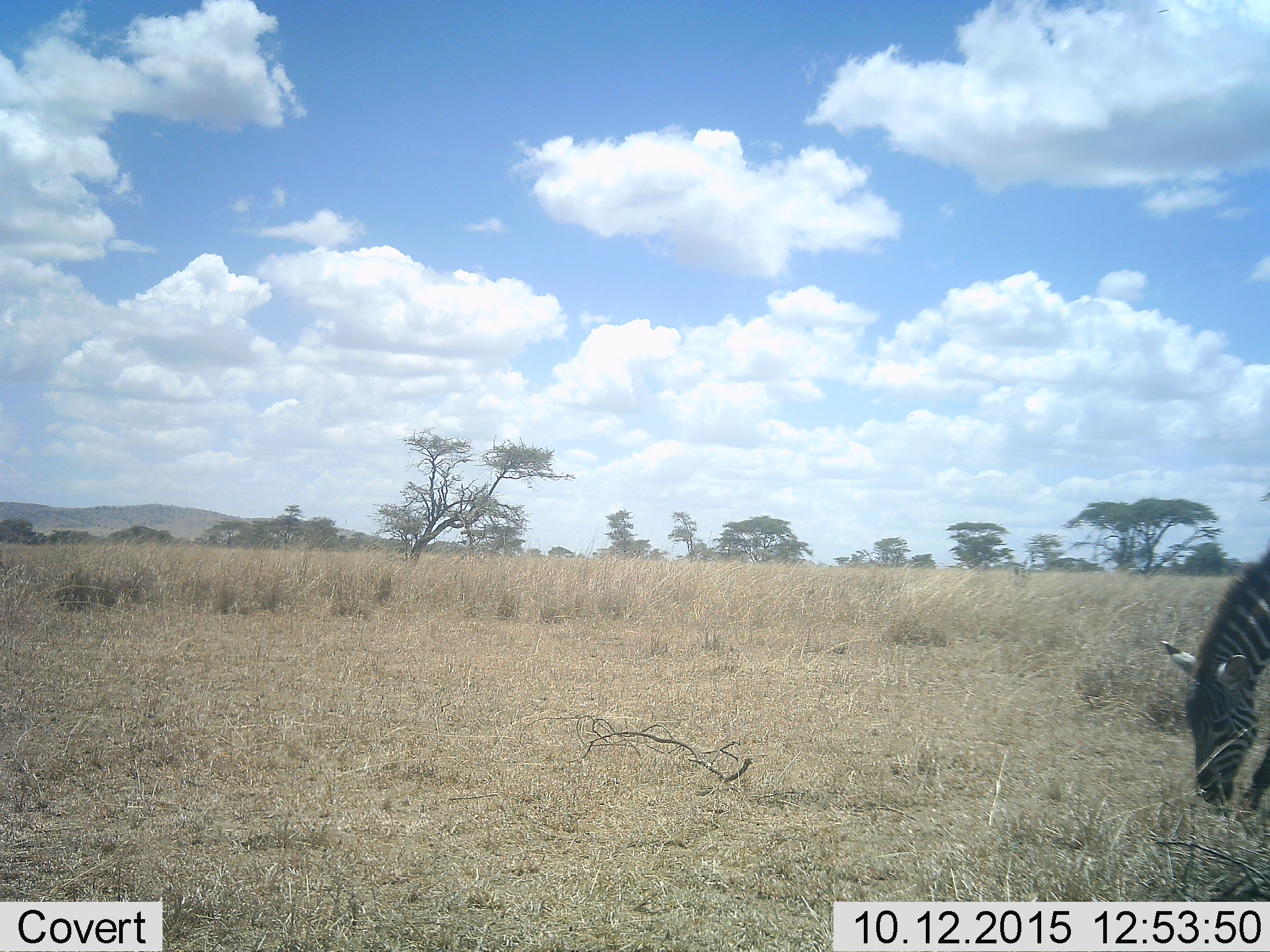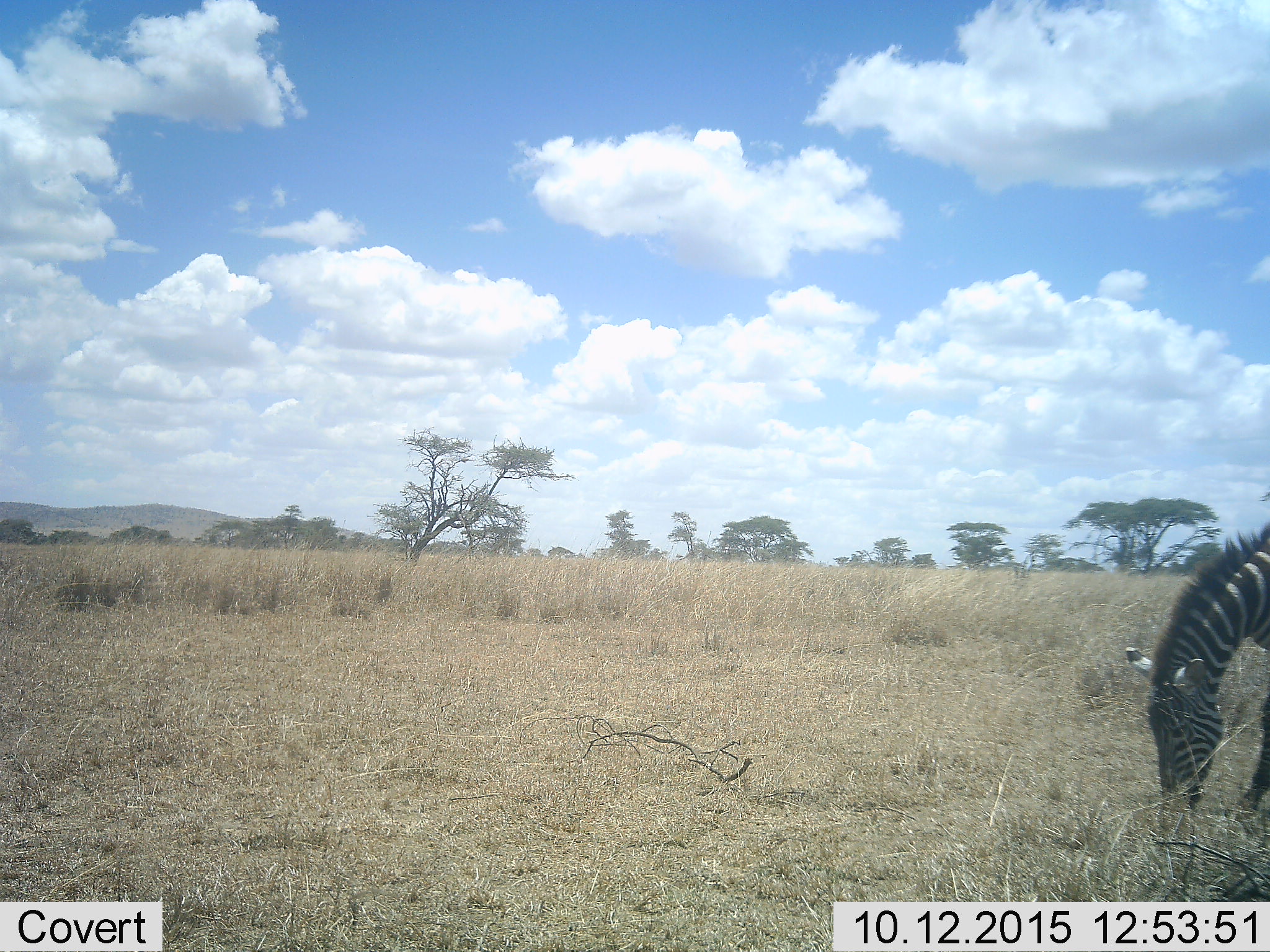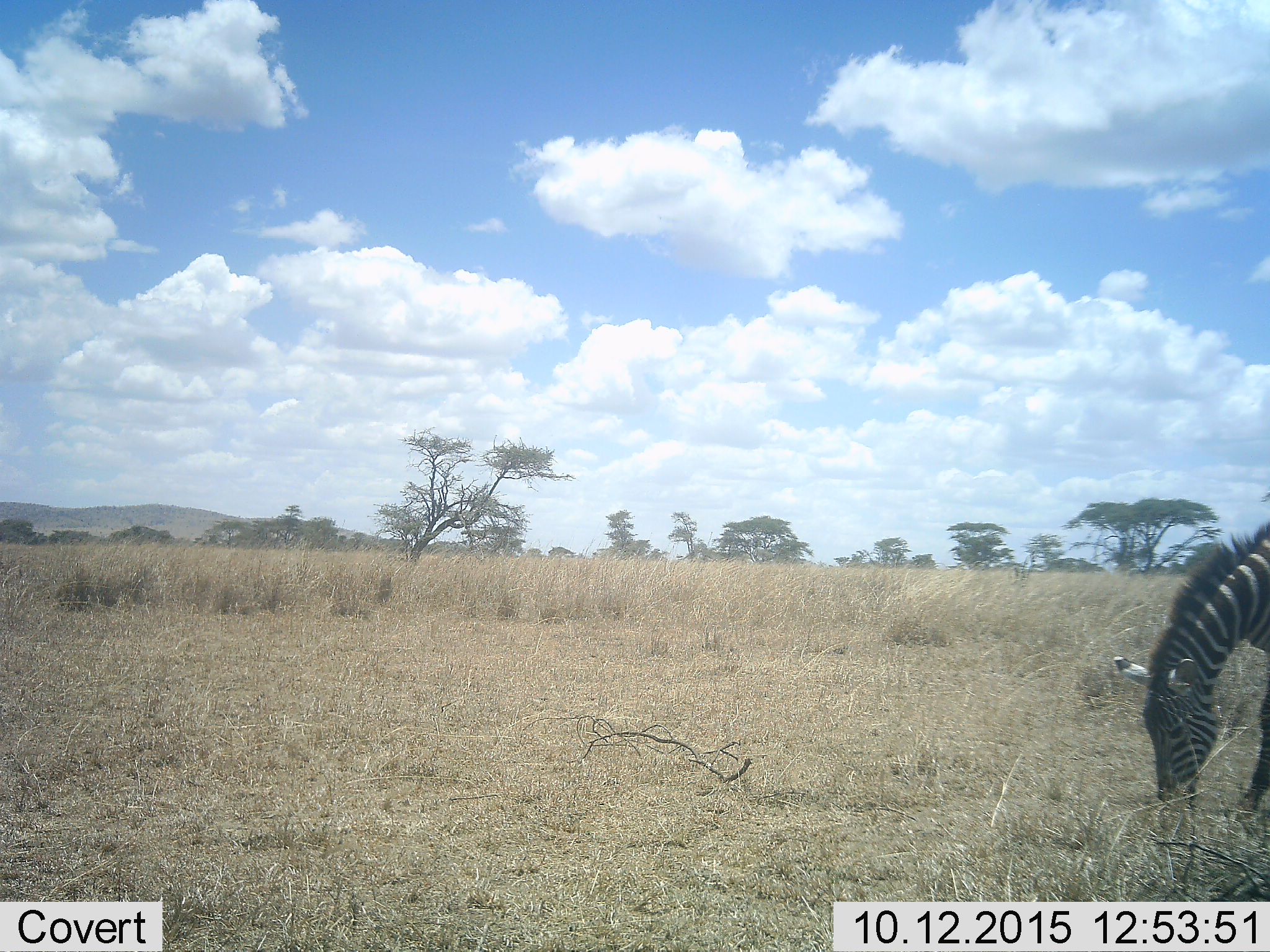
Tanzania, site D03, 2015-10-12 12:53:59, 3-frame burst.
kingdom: Animalia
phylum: Chordata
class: Mammalia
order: Perissodactyla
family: Equidae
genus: Equus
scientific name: Equus quagga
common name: plains zebra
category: zebra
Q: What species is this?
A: Zebra (plains zebra) (Equus quagga).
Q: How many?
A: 1.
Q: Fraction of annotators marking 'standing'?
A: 12%.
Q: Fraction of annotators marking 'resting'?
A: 0%.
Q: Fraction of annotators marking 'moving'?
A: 6%.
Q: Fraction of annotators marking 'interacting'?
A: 0%.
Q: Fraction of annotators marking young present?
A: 0%.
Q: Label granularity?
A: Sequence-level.